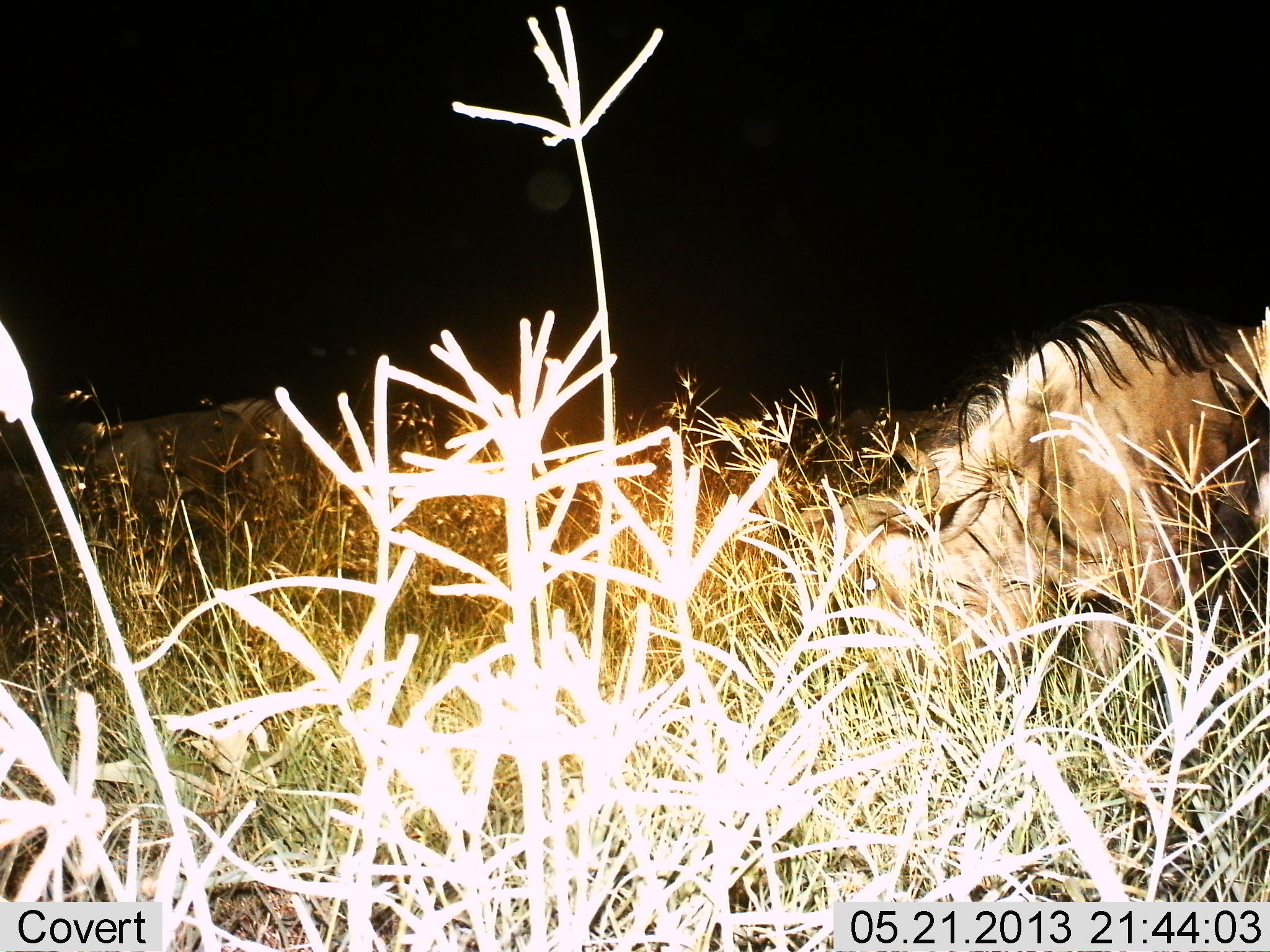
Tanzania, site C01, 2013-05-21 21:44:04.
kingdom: Animalia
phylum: Chordata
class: Mammalia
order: Artiodactyla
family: Bovidae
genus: Connochaetes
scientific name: Connochaetes taurinus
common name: blue wildebeest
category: wildebeest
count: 2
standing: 40%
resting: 30%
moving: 0%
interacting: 0%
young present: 0%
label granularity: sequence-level